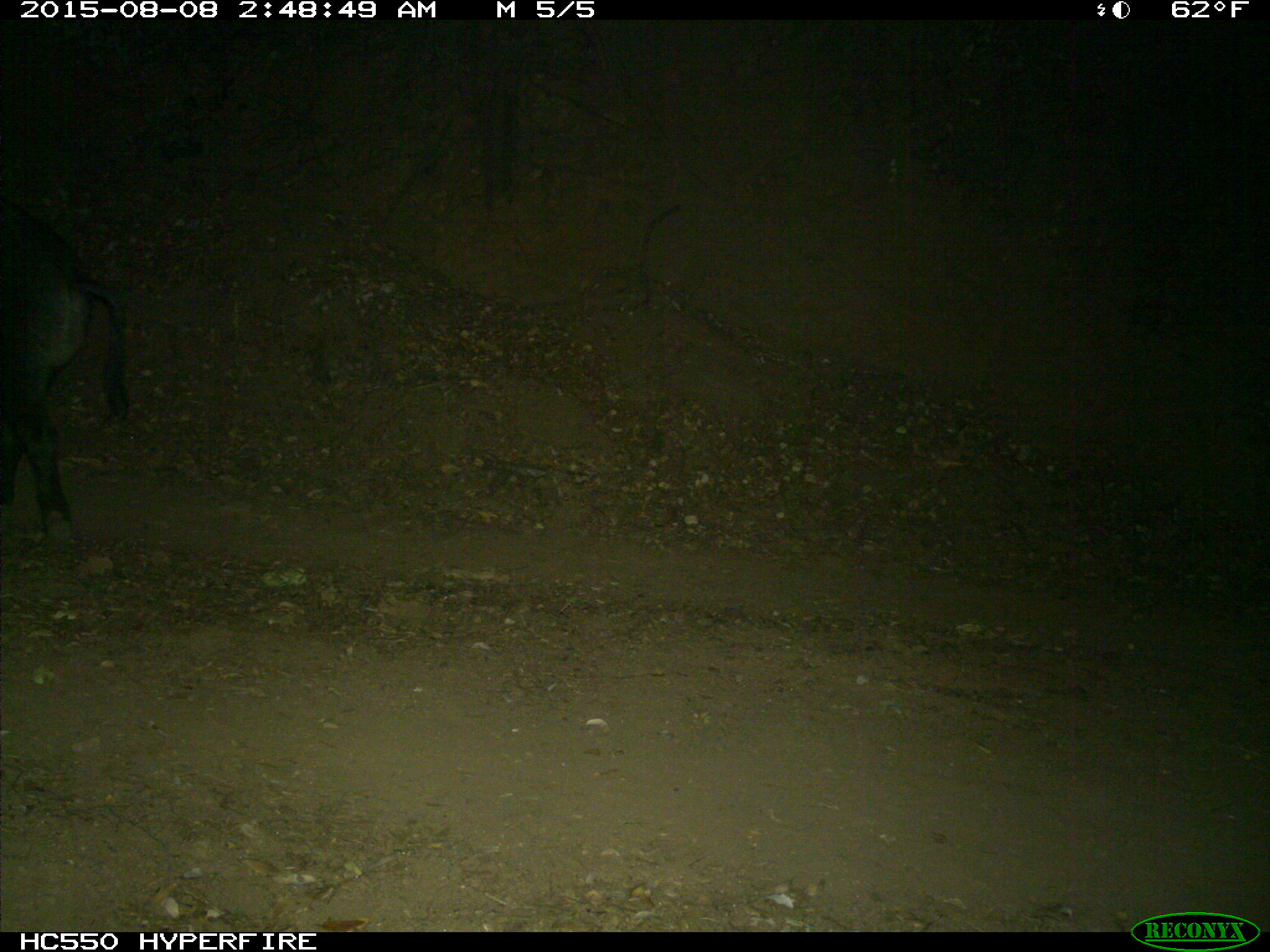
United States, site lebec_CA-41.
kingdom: Animalia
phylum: Chordata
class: Mammalia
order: Artiodactyla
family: Suidae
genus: Sus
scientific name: Sus scrofa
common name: wild boar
Sus scrofa (wild boar).